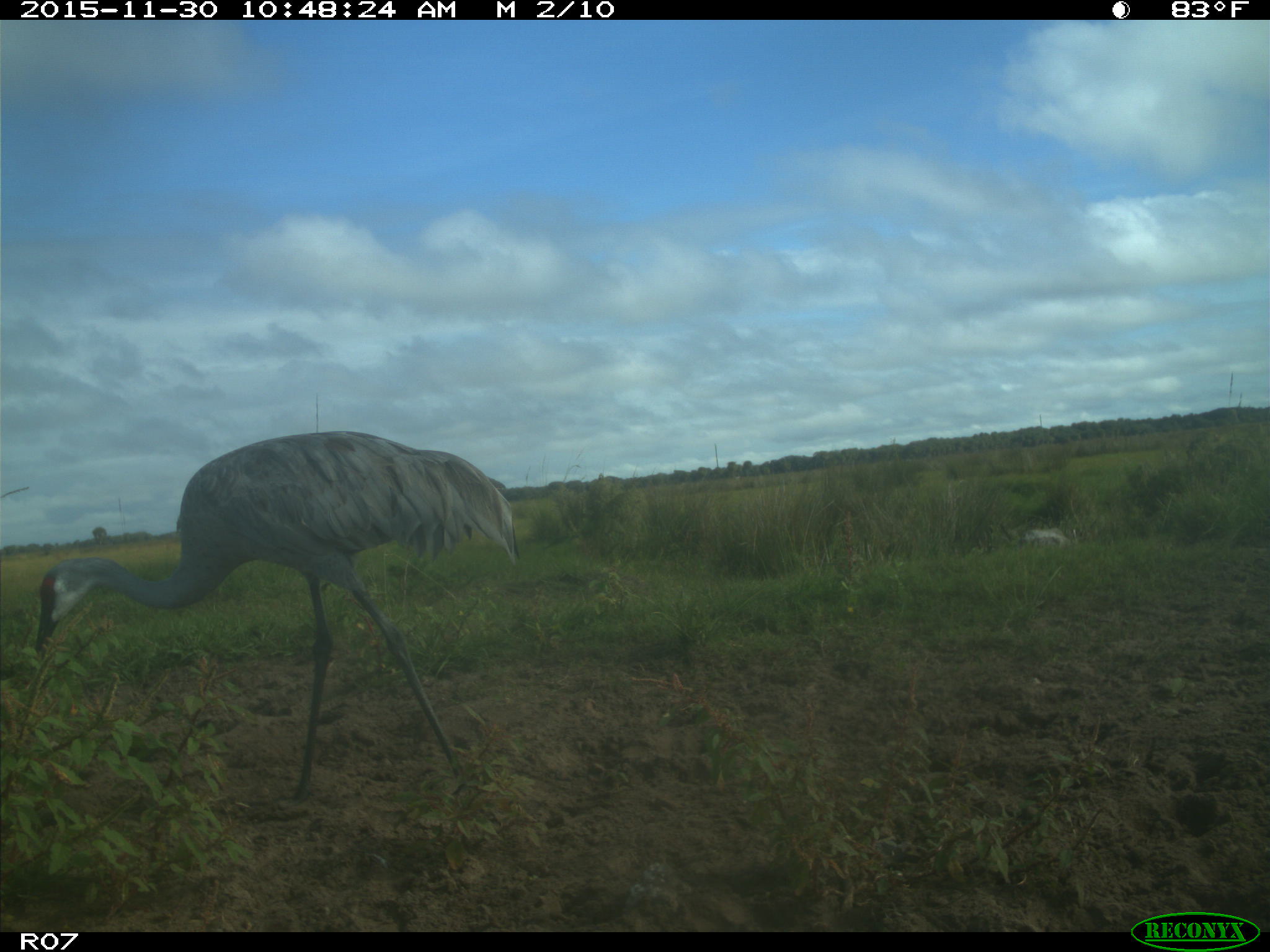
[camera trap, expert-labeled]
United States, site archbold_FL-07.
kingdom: Animalia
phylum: Chordata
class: Aves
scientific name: Aves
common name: birds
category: unidentified bird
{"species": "unidentified bird (birds) (Aves)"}